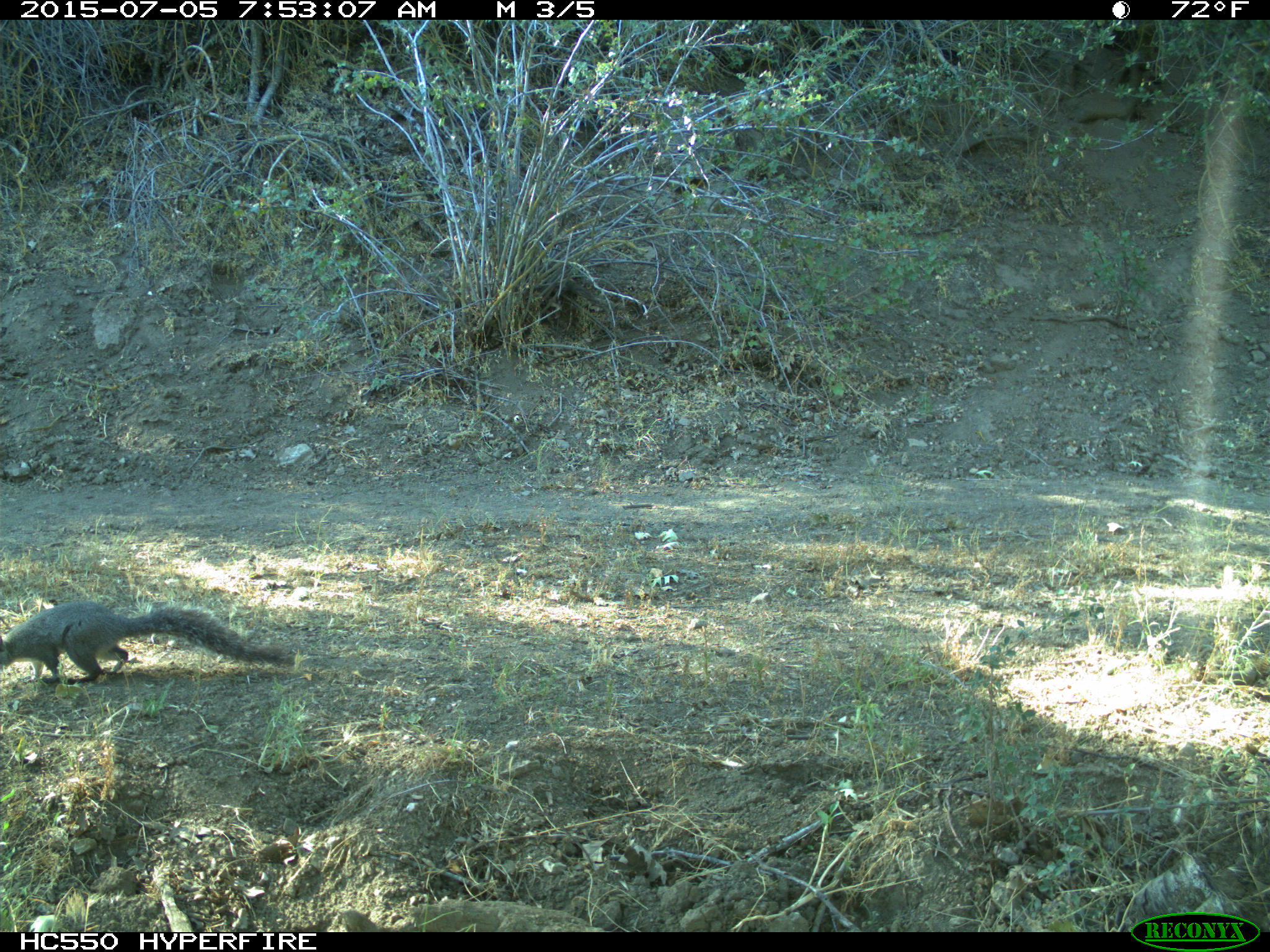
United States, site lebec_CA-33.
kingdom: Animalia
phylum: Chordata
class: Mammalia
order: Rodentia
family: Sciuridae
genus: Sciurus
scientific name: Sciurus carolinensis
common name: eastern gray squirrel